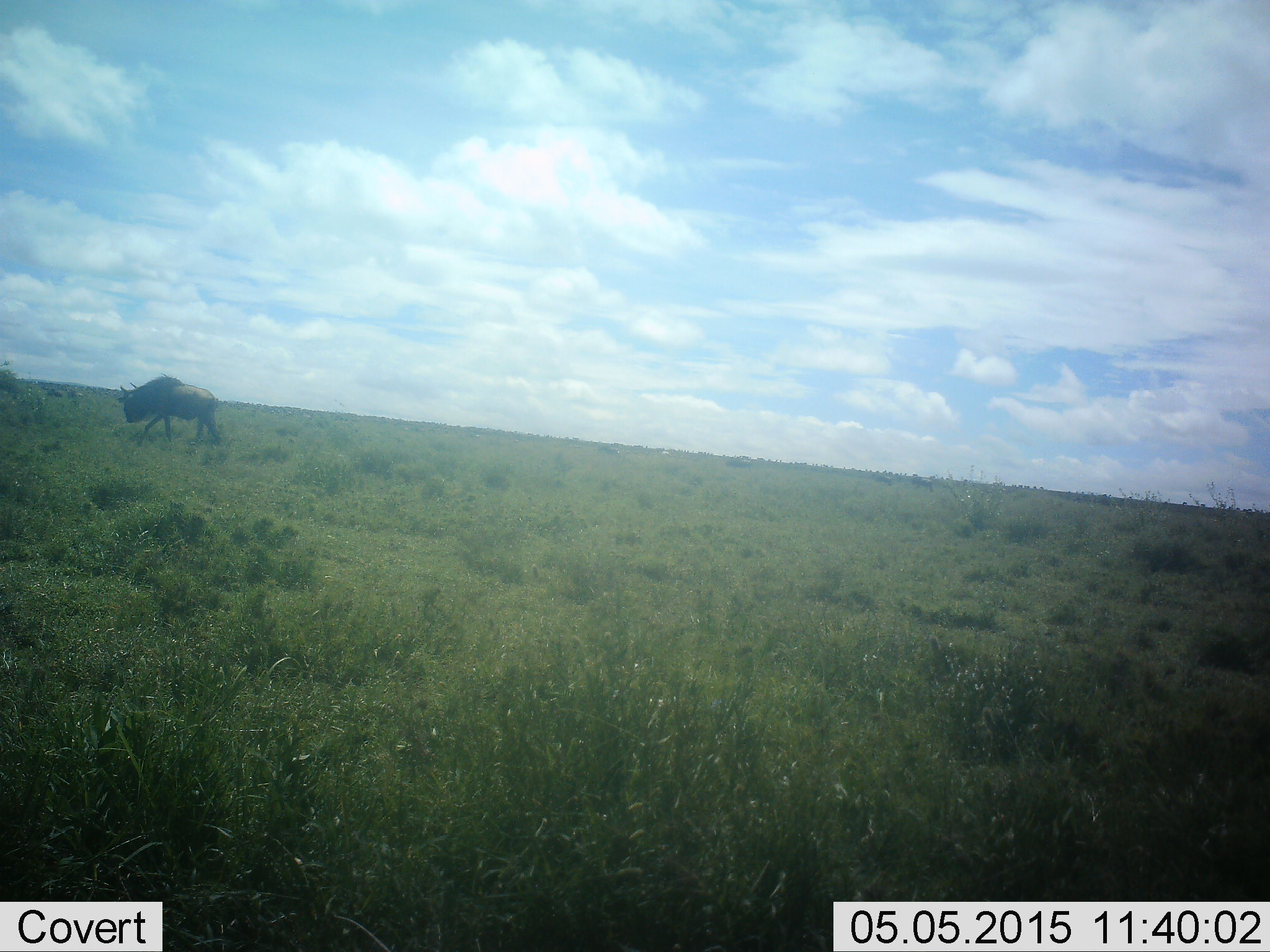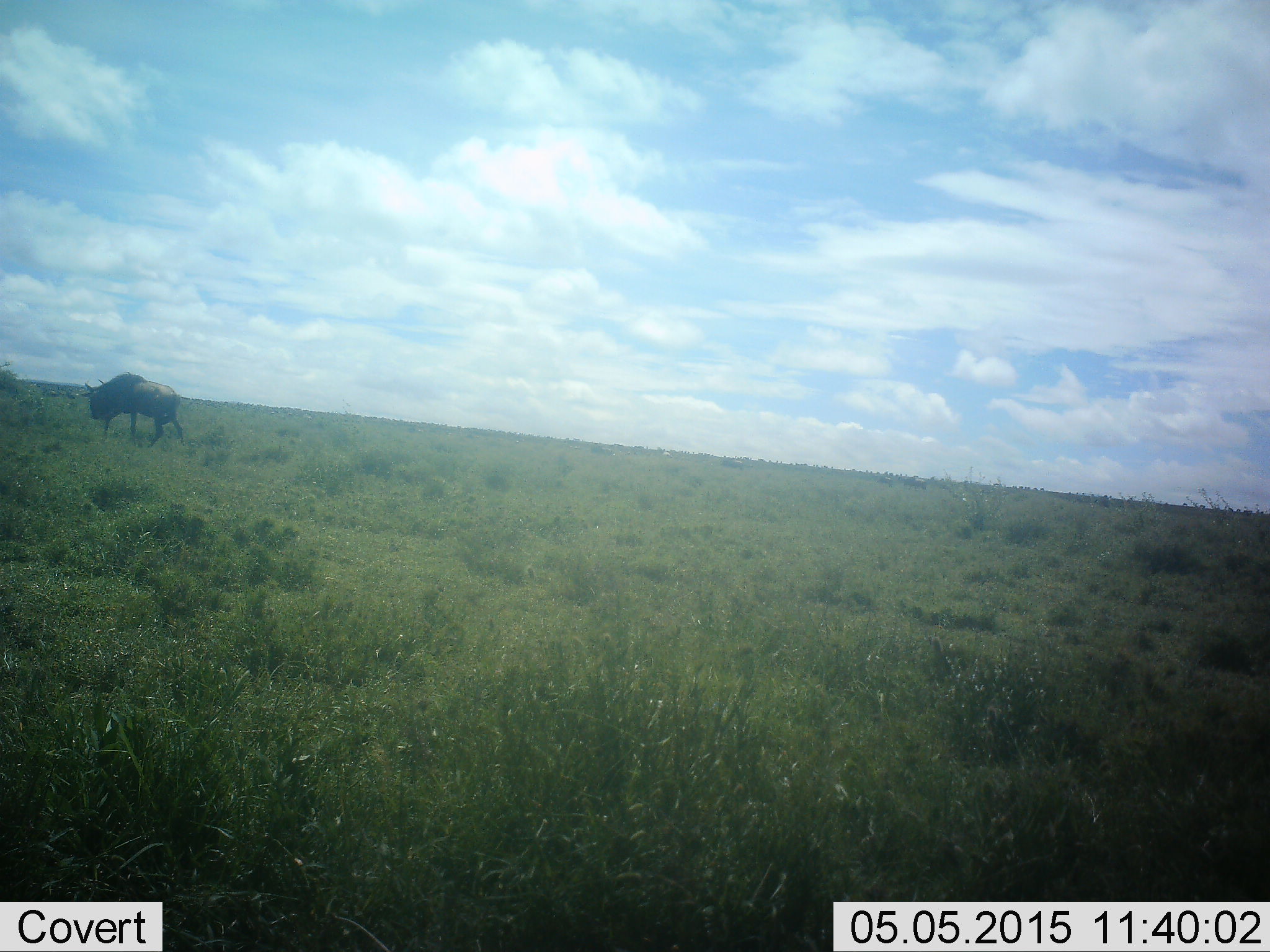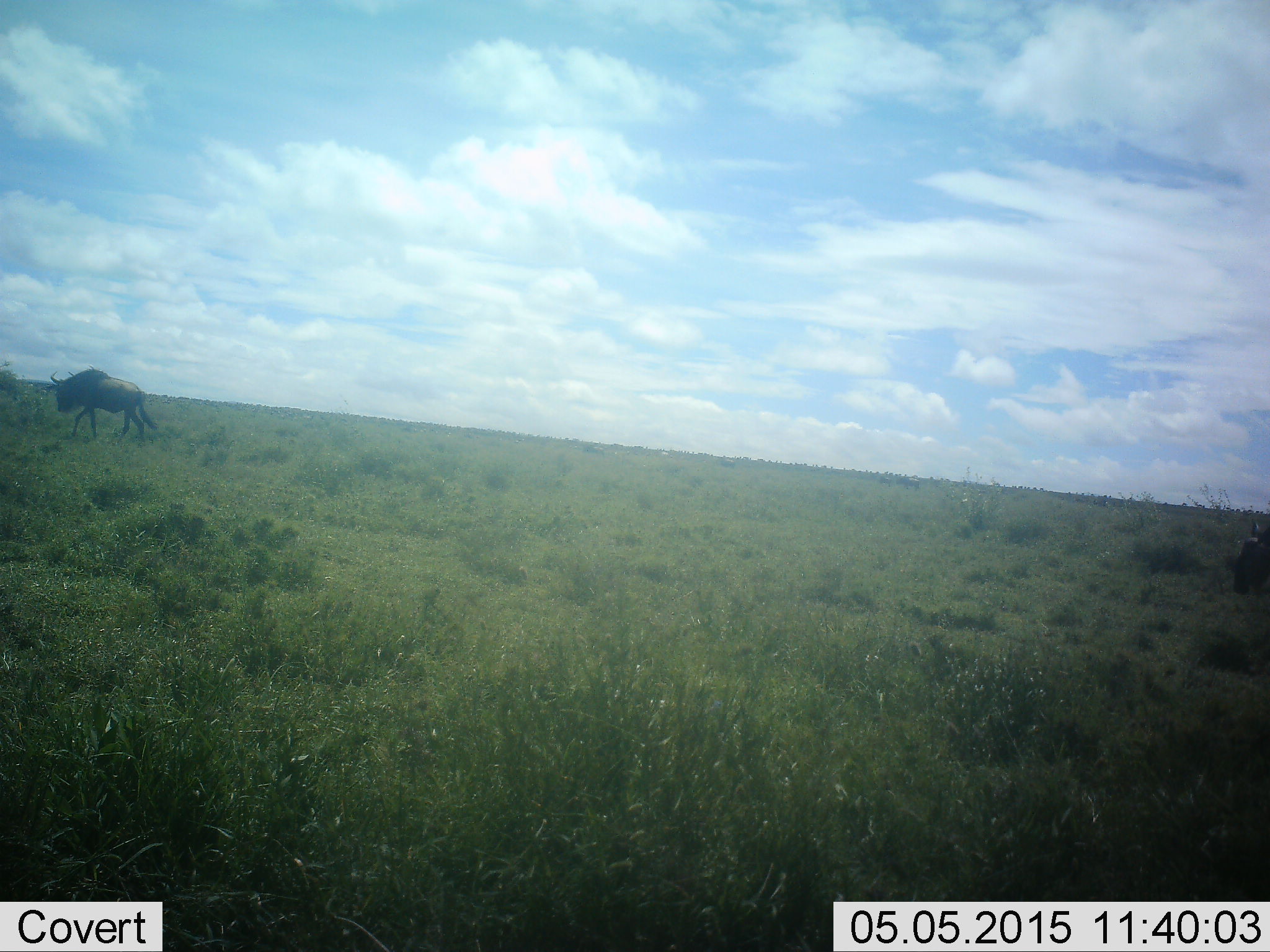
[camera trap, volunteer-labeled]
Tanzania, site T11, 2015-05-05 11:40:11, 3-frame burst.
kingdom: Animalia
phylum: Chordata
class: Mammalia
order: Artiodactyla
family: Bovidae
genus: Connochaetes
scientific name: Connochaetes taurinus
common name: blue wildebeest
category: wildebeest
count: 1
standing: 0%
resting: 0%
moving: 100%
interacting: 0%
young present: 0%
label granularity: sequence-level